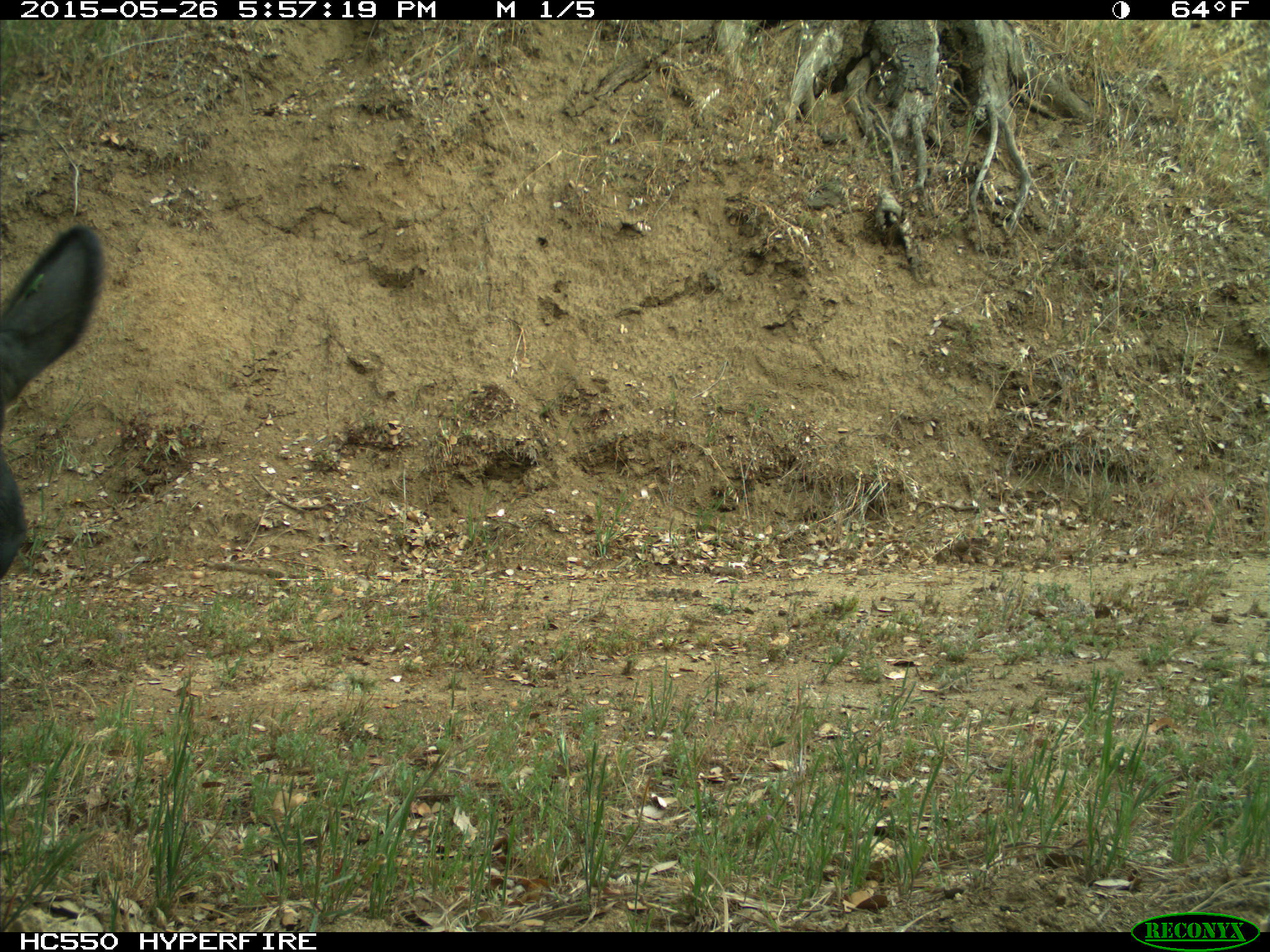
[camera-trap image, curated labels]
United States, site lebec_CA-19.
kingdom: Animalia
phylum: Chordata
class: Mammalia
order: Artiodactyla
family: Bovidae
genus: Bos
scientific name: Bos taurus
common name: domestic cow